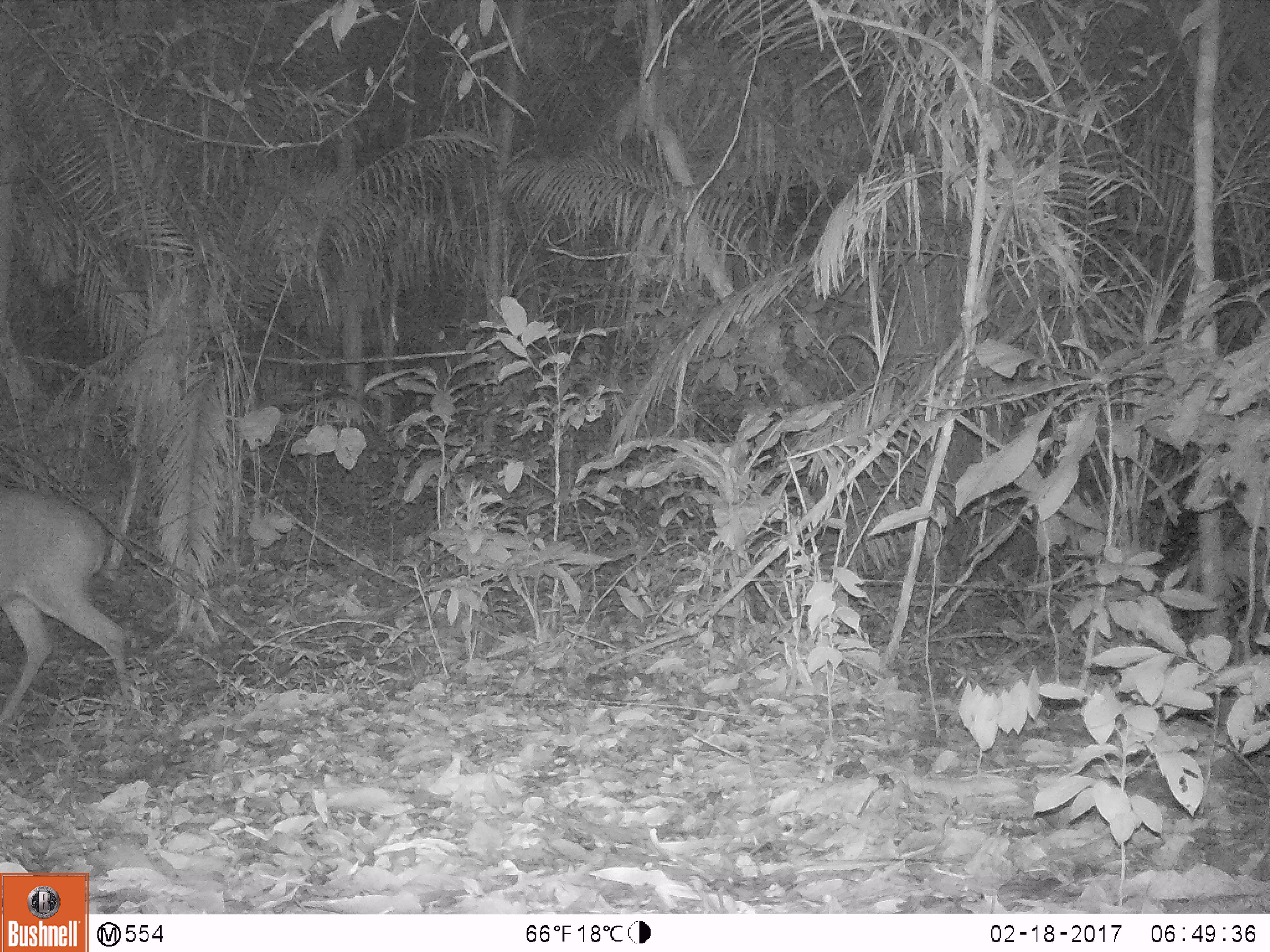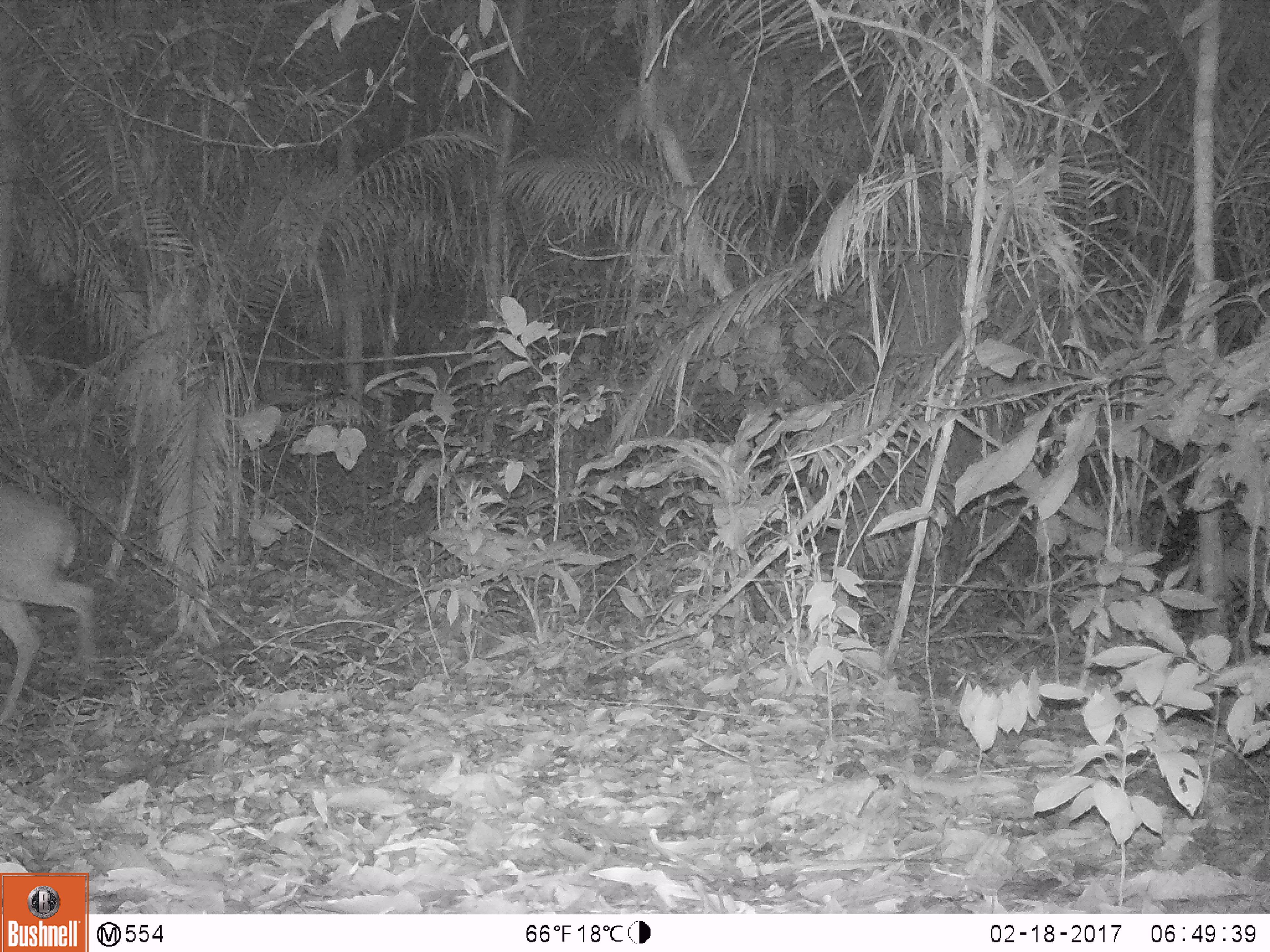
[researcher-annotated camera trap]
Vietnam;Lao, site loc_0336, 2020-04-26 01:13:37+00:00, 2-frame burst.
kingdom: Animalia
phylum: Chordata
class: Mammalia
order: Artiodactyla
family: Cervidae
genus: Muntiacus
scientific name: Muntiacus vuquangensis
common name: large-antlered muntjac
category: large antlered muntjac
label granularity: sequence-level